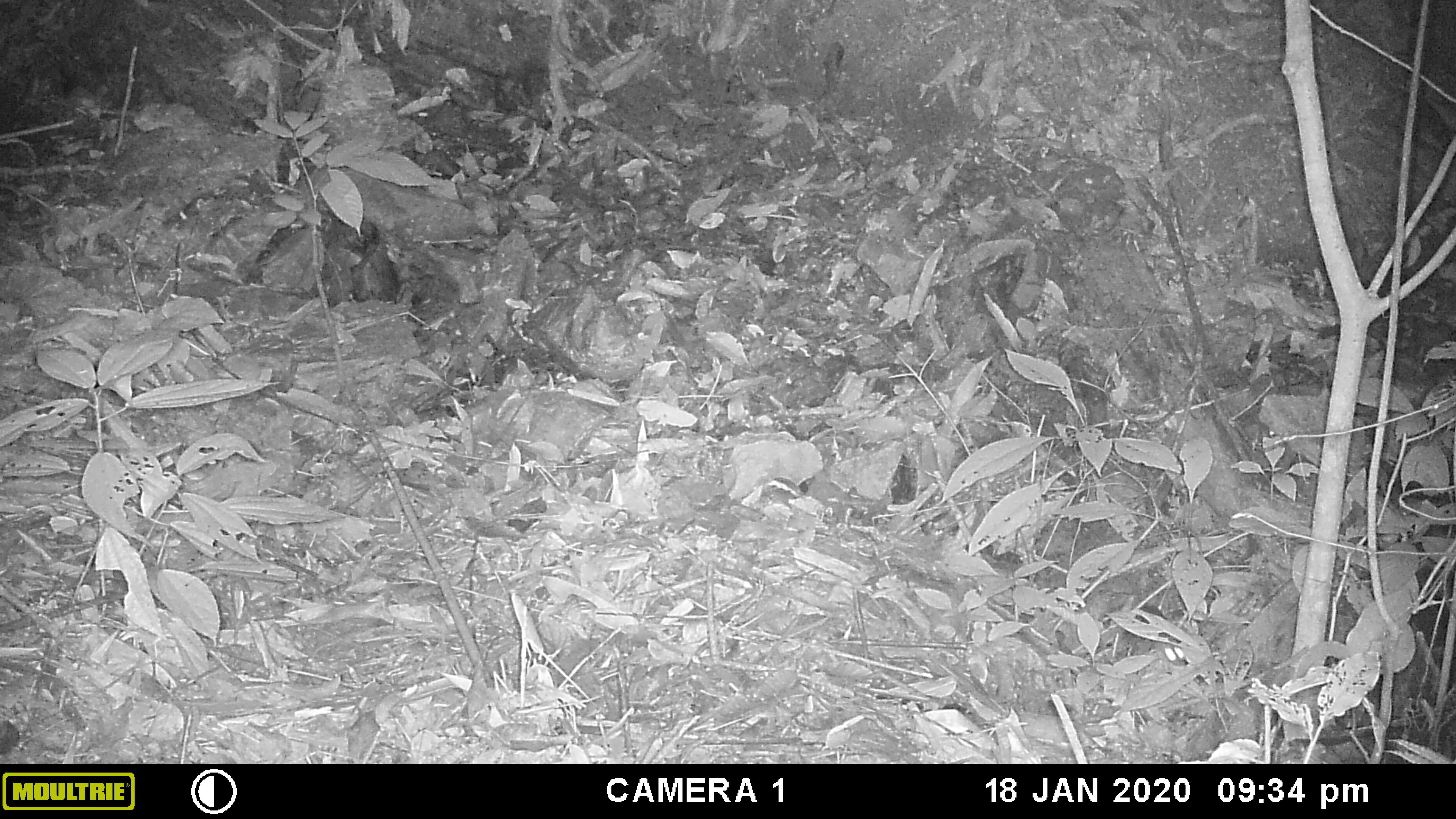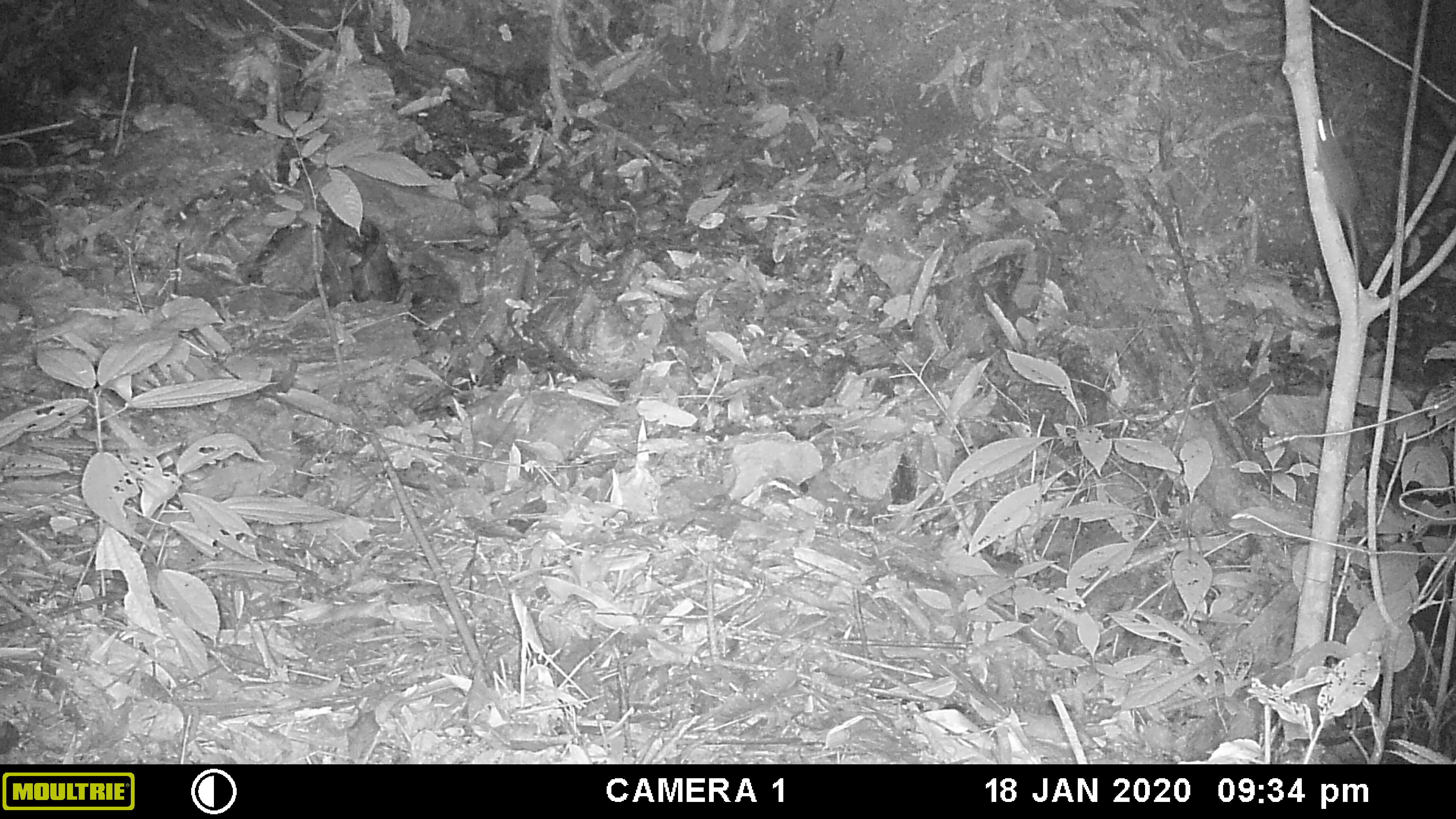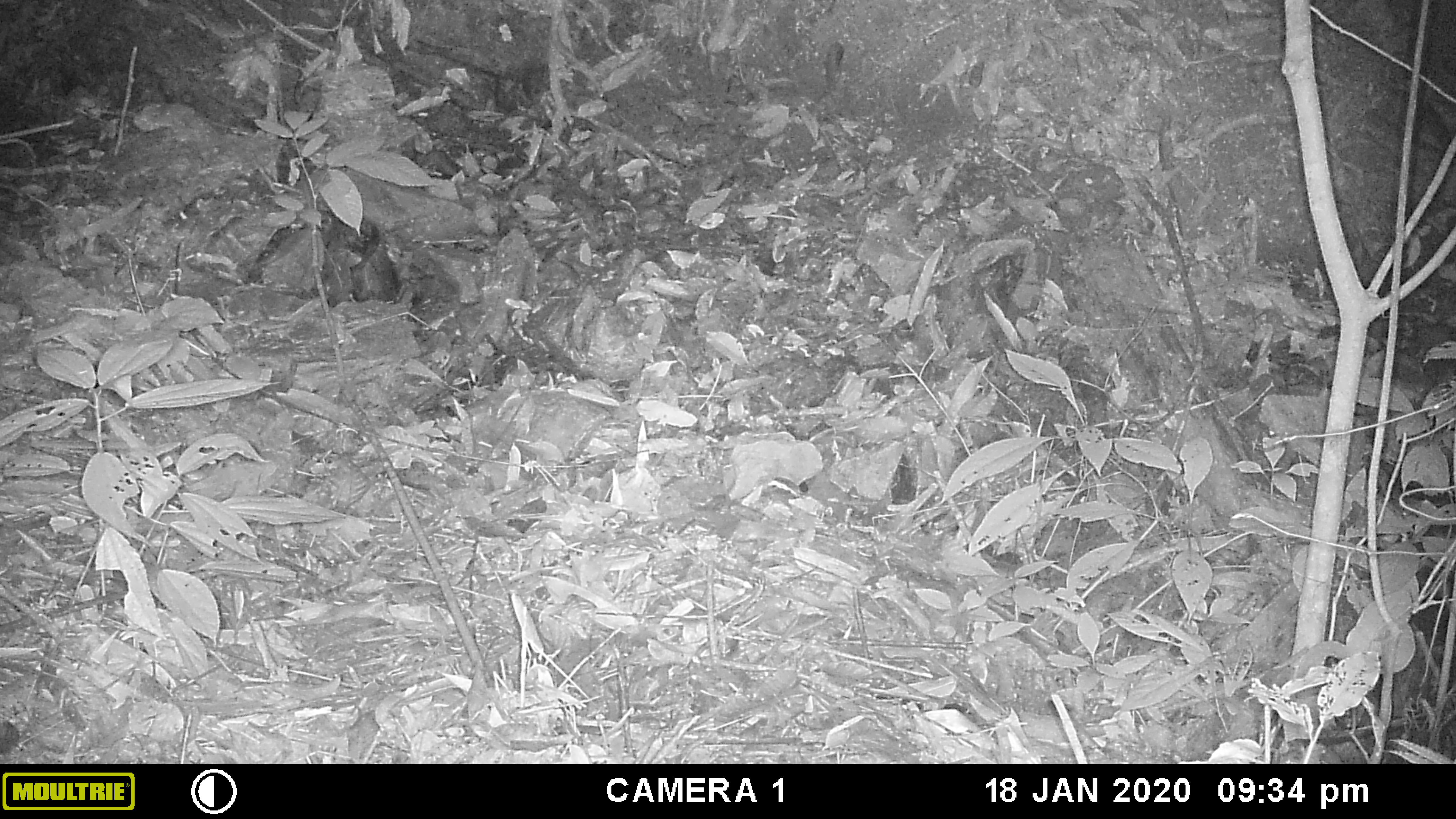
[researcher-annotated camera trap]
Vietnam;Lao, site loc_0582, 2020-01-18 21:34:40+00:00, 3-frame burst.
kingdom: Animalia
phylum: Chordata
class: Mammalia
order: Rodentia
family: Muridae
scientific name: Muridae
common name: old-world mice and rats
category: unidentified murid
Unidentified murid (old-world mice and rats) (Muridae). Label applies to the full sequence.